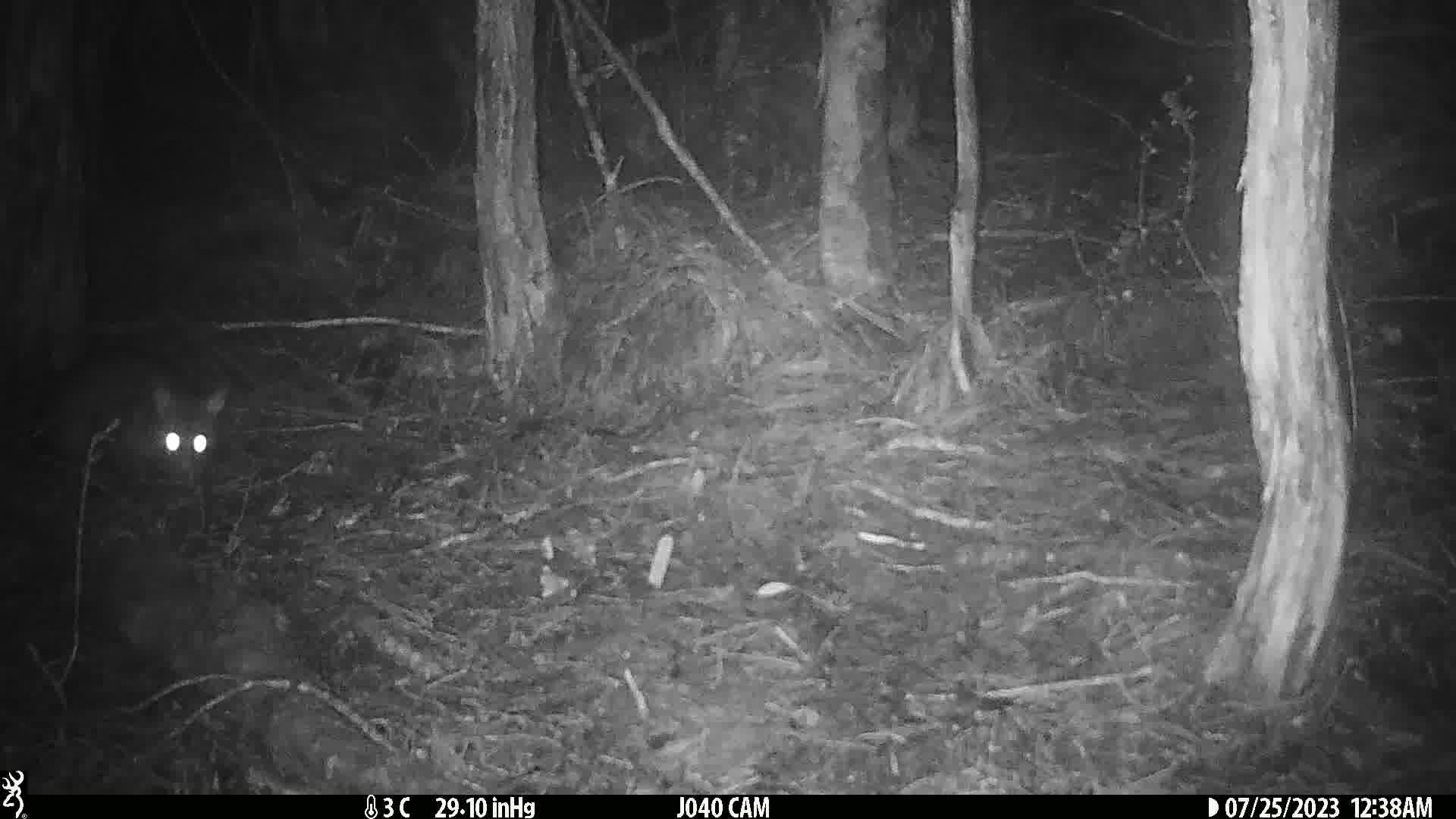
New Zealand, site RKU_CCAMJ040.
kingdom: Animalia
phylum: Chordata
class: Mammalia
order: Diprotodontia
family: Phalangeridae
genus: Trichosurus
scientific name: Trichosurus vulpecula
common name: common brushtail possum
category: possum